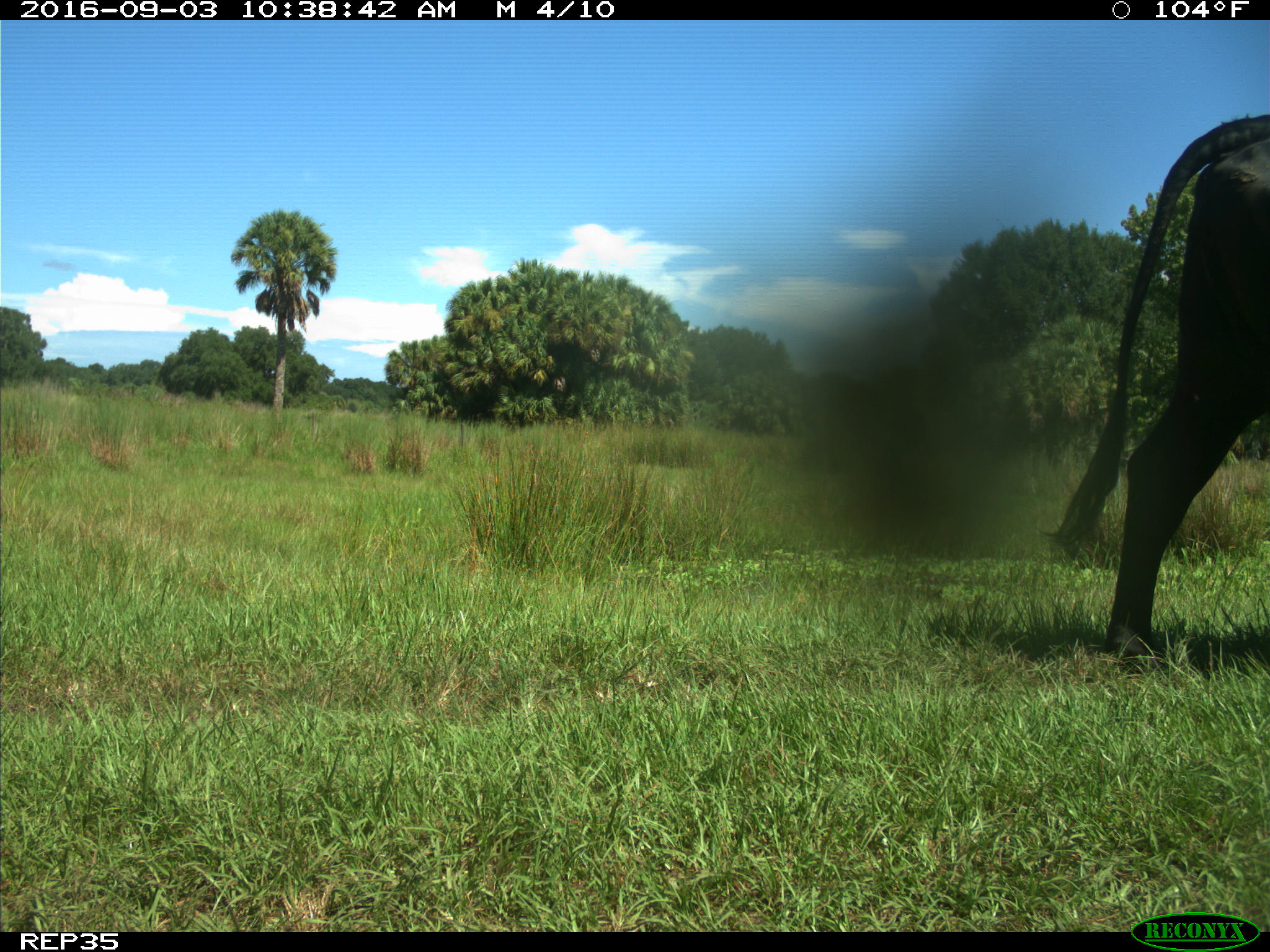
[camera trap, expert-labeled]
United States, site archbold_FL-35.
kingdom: Animalia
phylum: Chordata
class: Mammalia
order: Artiodactyla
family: Bovidae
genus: Bos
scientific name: Bos taurus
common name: domestic cow